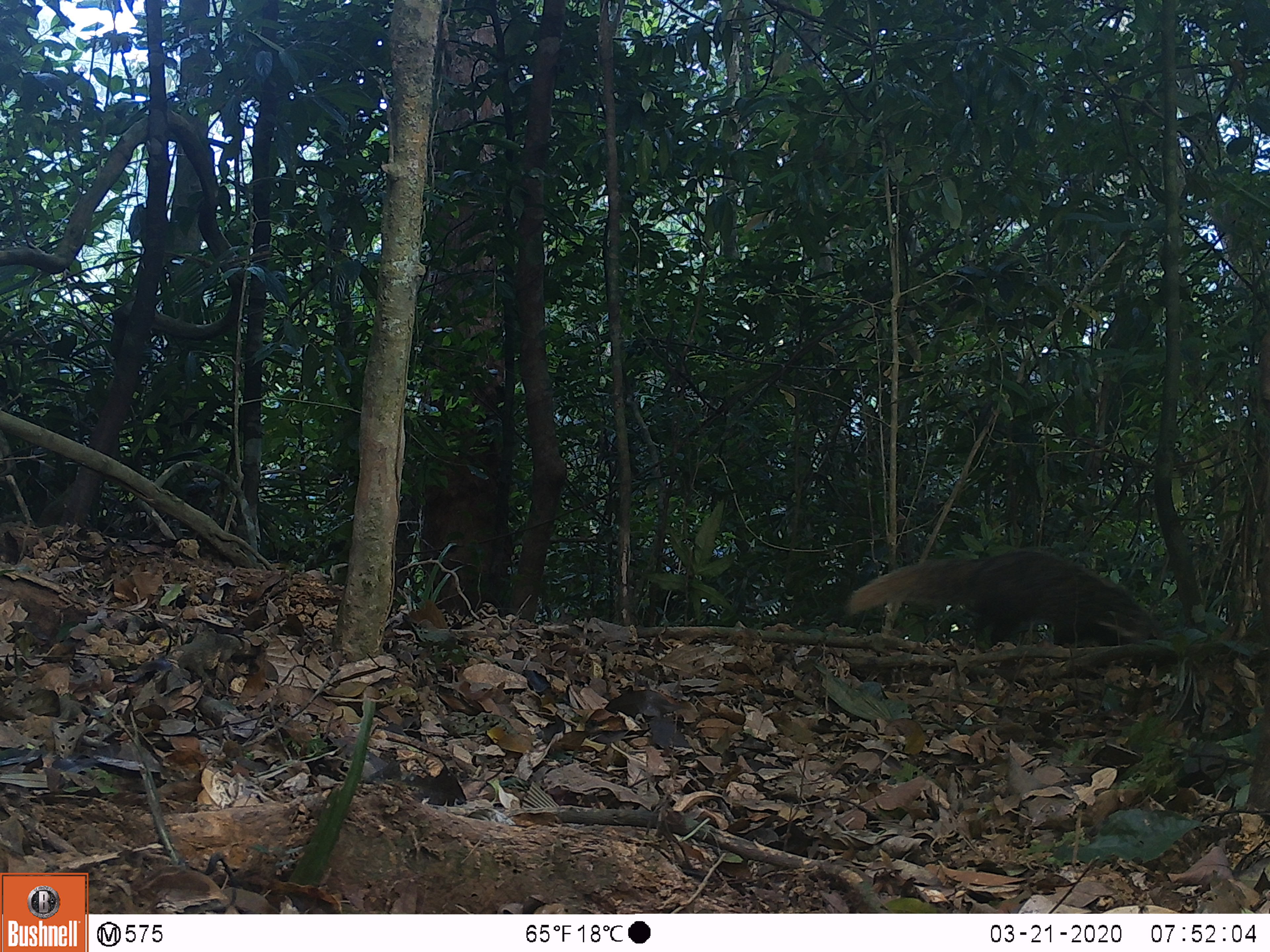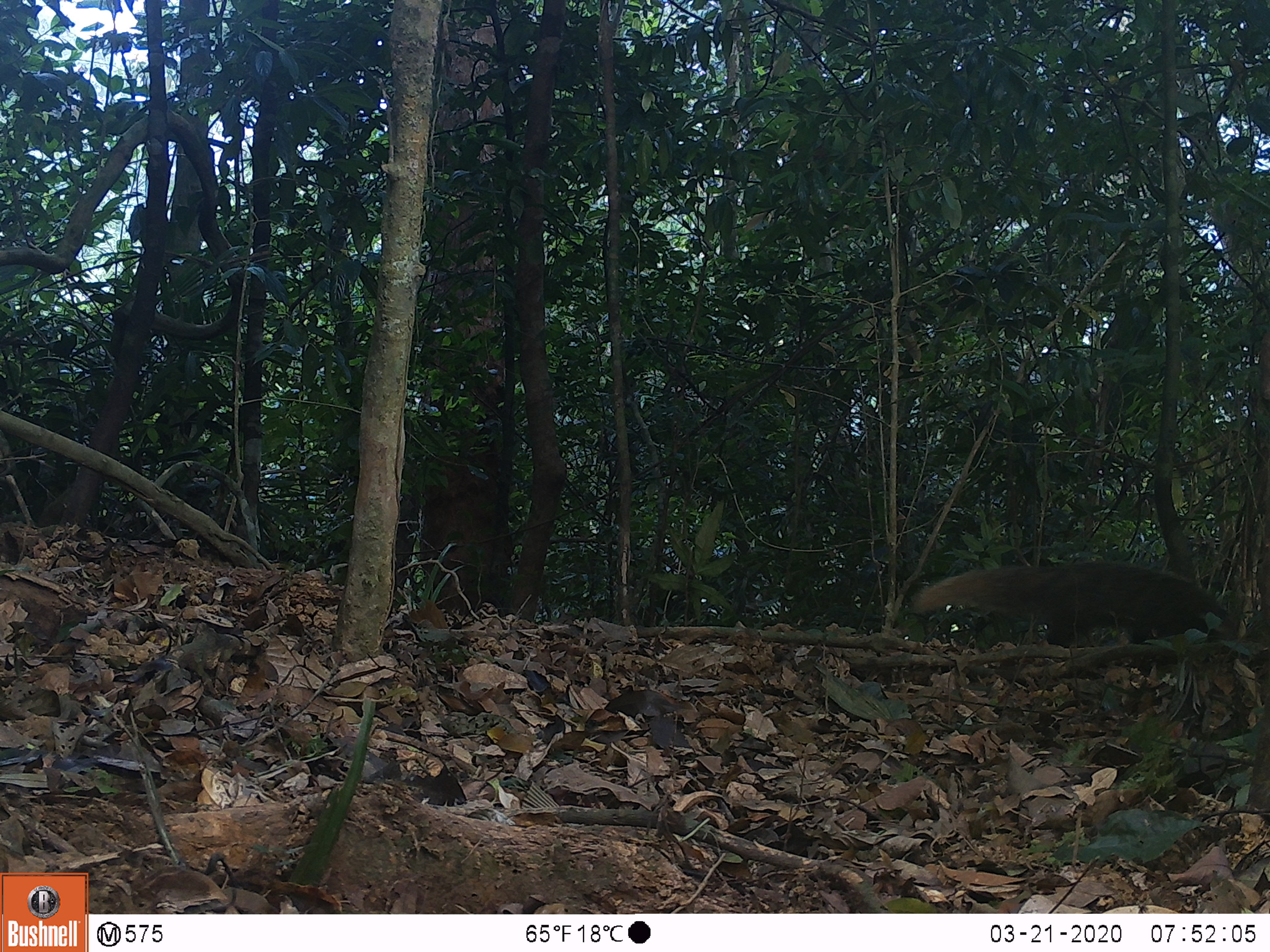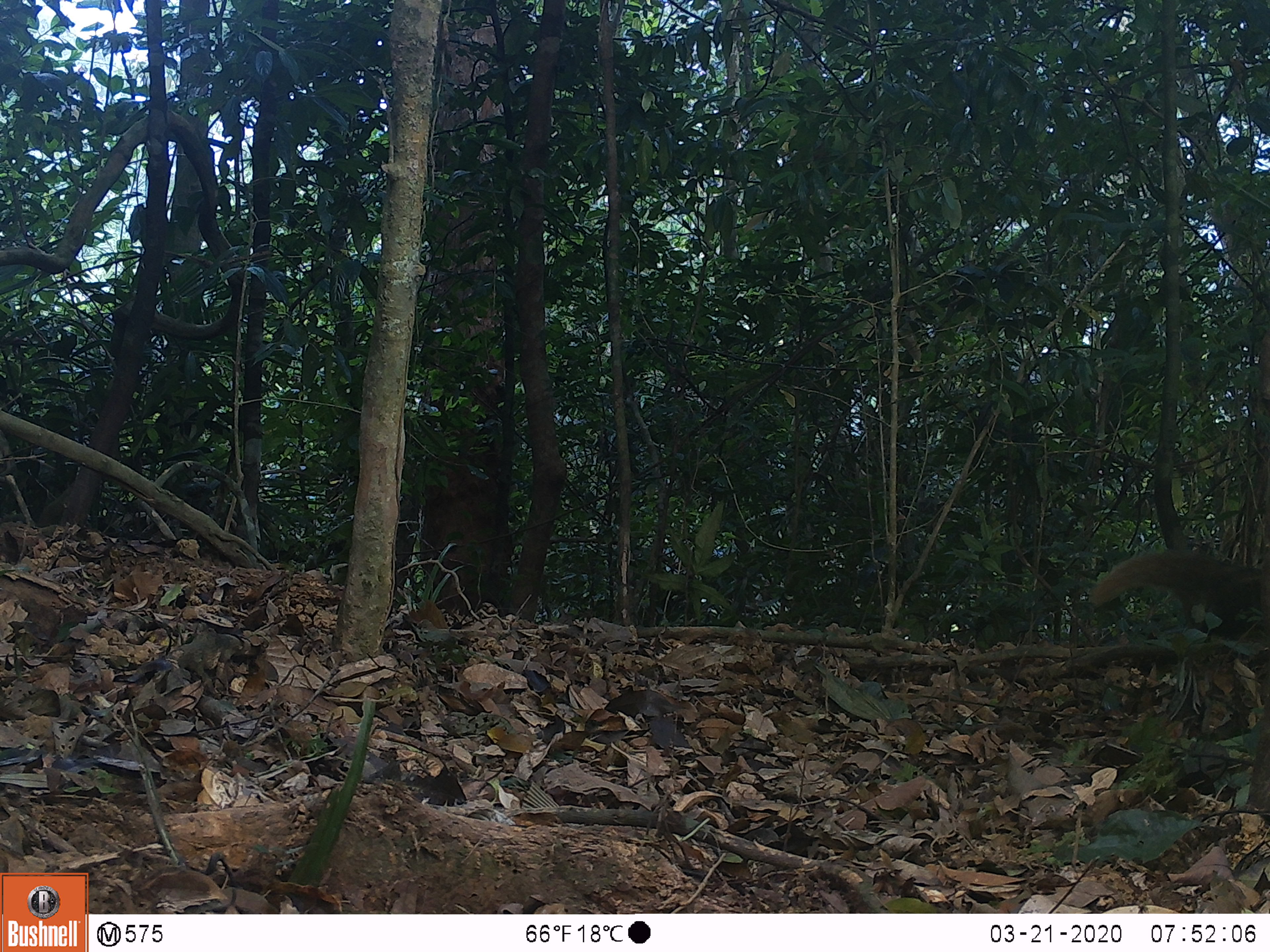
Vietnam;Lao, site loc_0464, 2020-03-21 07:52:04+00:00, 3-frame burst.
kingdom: Animalia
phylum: Chordata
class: Mammalia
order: Carnivora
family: Herpestidae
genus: Urva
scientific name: Urva urva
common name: crab-eating mongoose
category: crab eating mongoose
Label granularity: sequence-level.